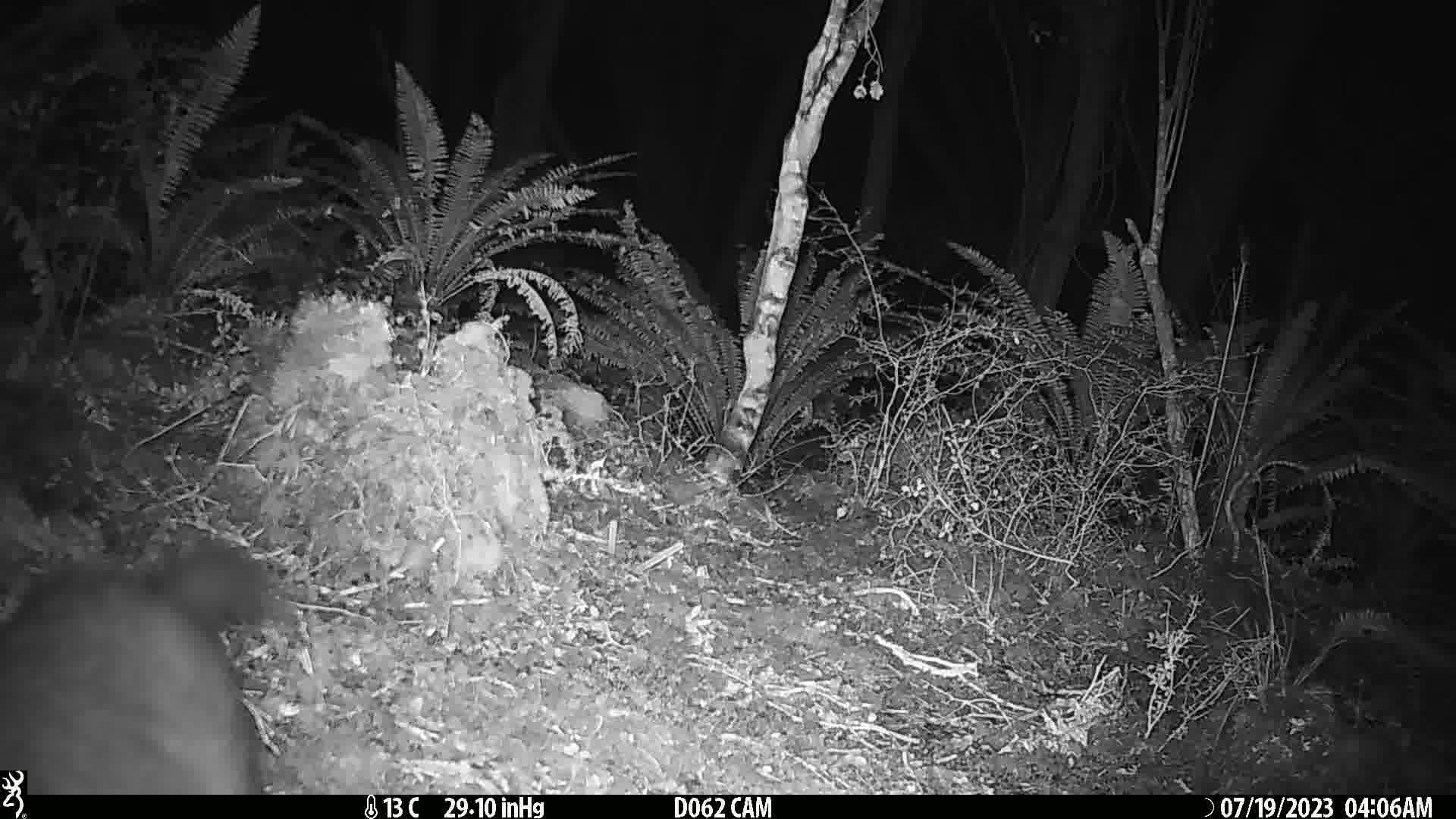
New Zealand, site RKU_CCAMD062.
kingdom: Animalia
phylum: Chordata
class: Mammalia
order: Diprotodontia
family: Phalangeridae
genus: Trichosurus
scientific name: Trichosurus vulpecula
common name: common brushtail possum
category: possum